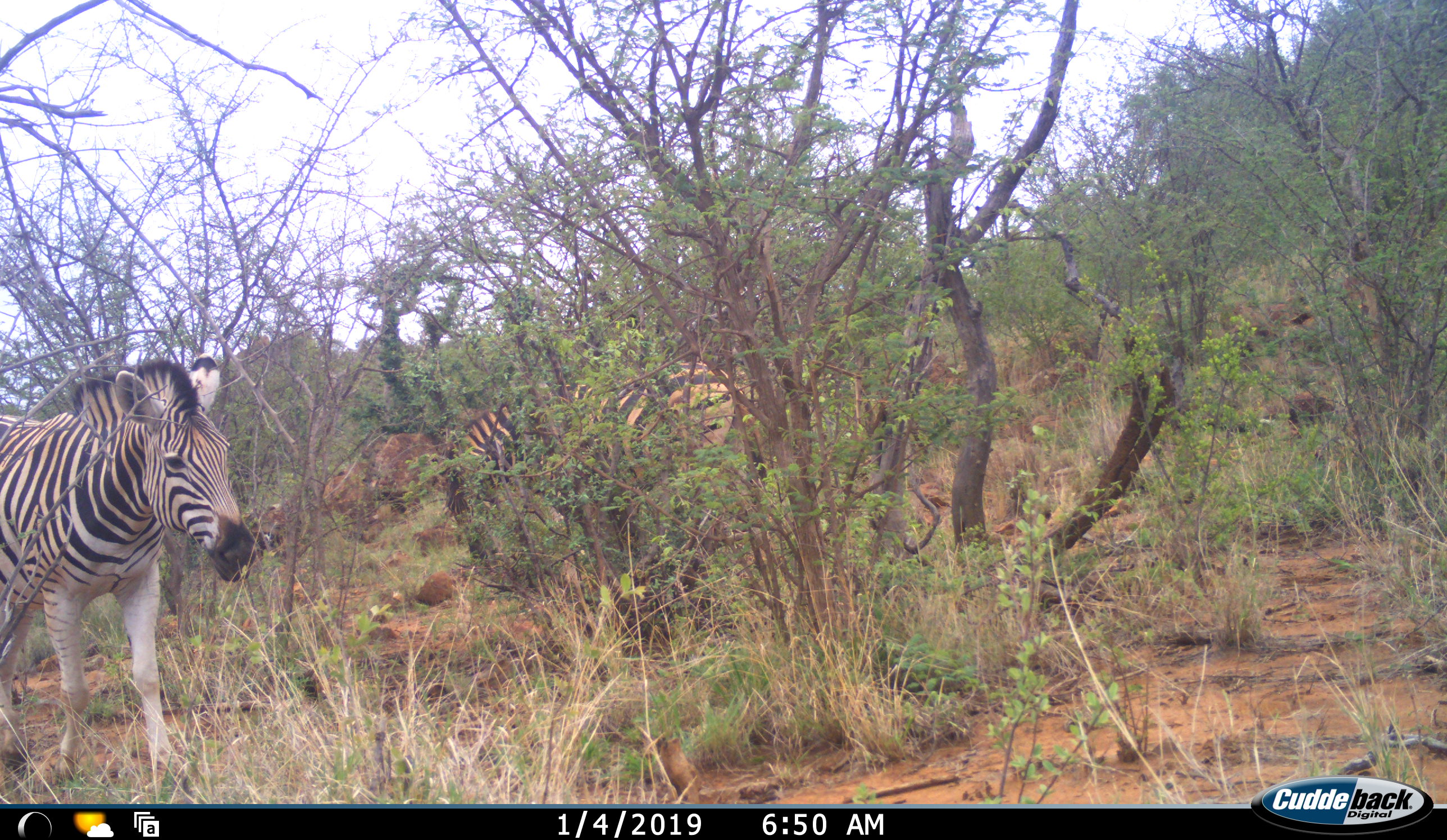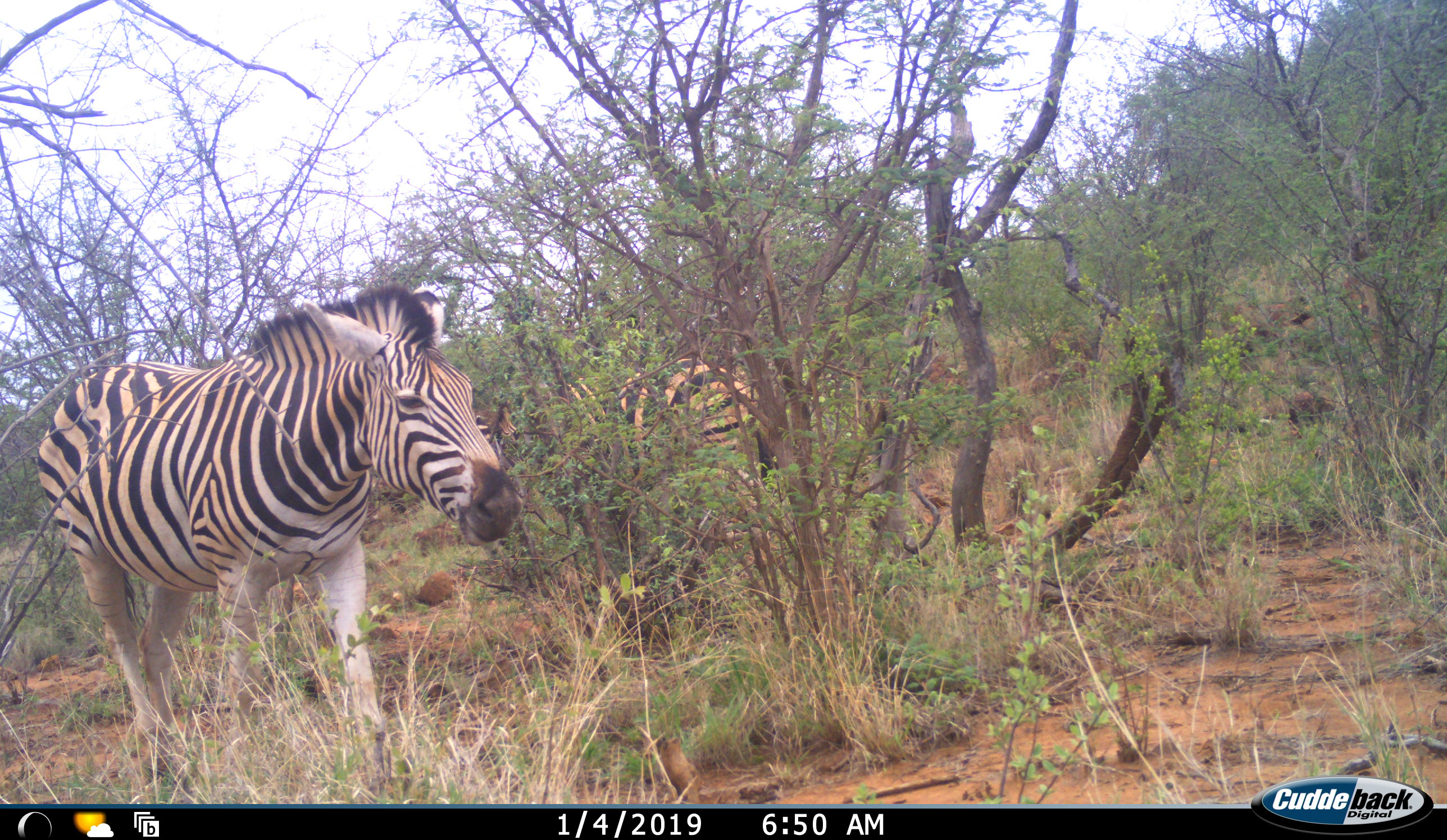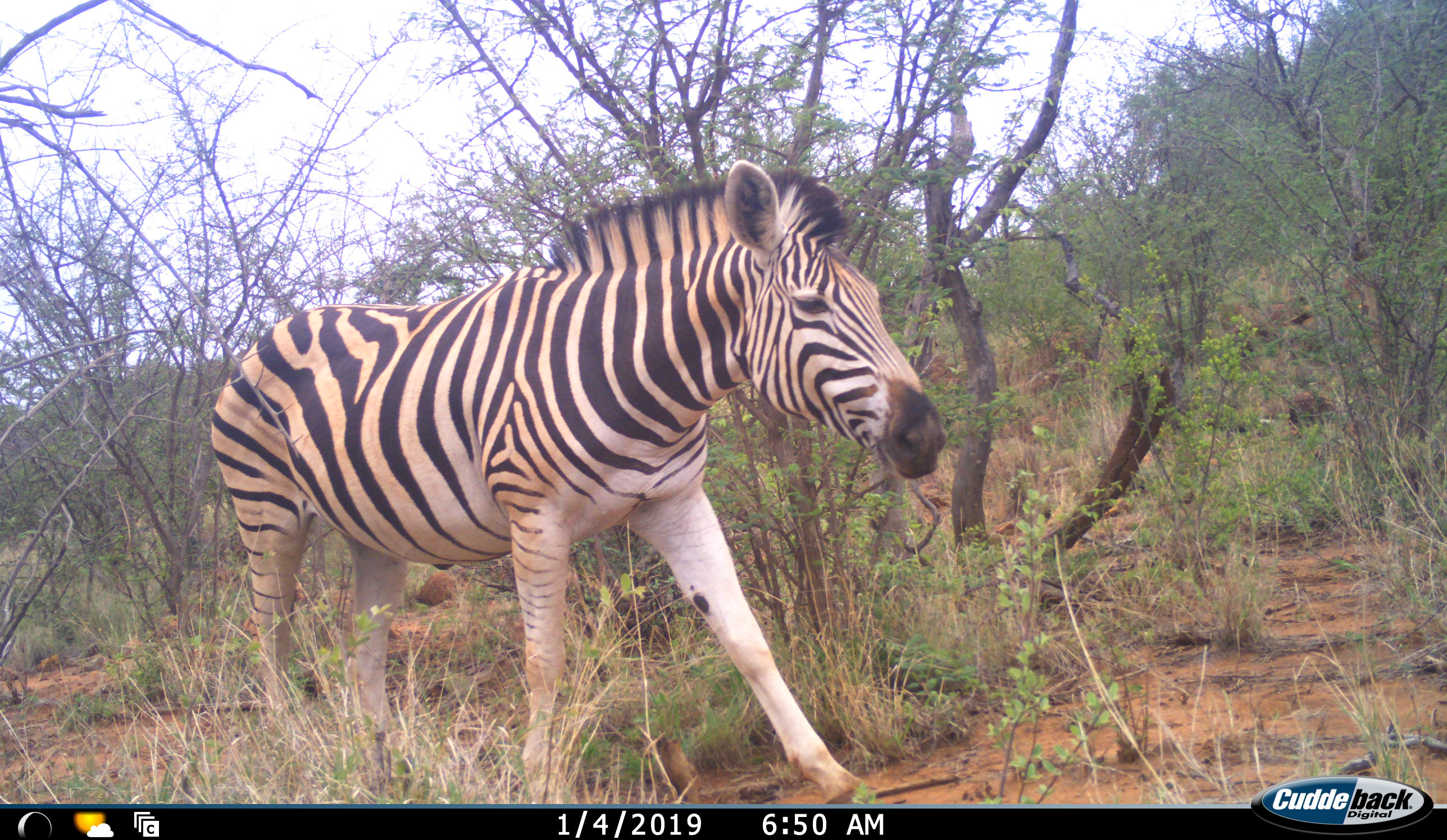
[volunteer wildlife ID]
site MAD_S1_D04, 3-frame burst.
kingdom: Animalia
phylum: Chordata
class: Mammalia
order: Perissodactyla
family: Equidae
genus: Equus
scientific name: Equus quagga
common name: plains zebra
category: zebraplains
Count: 2.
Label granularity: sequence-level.